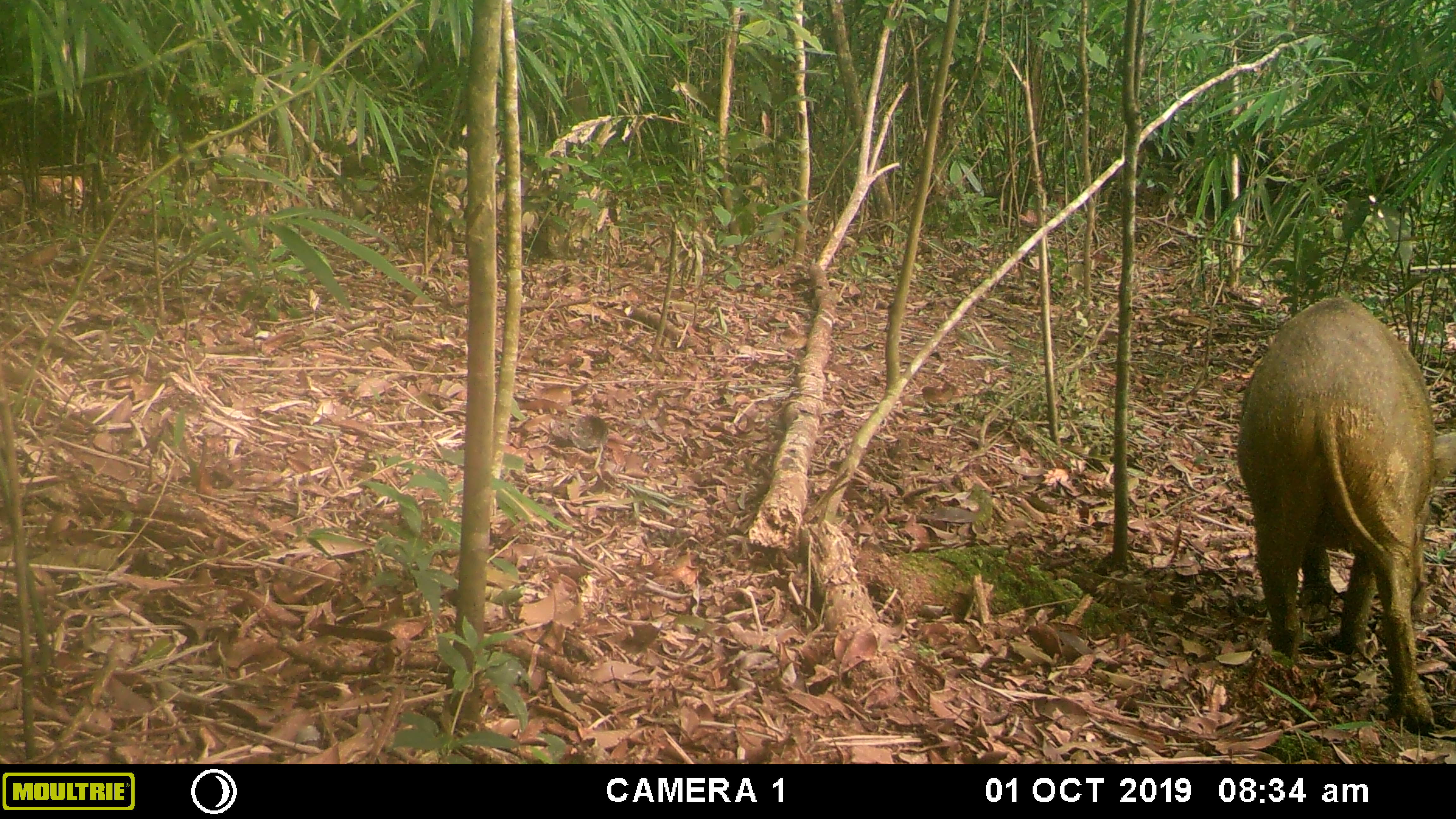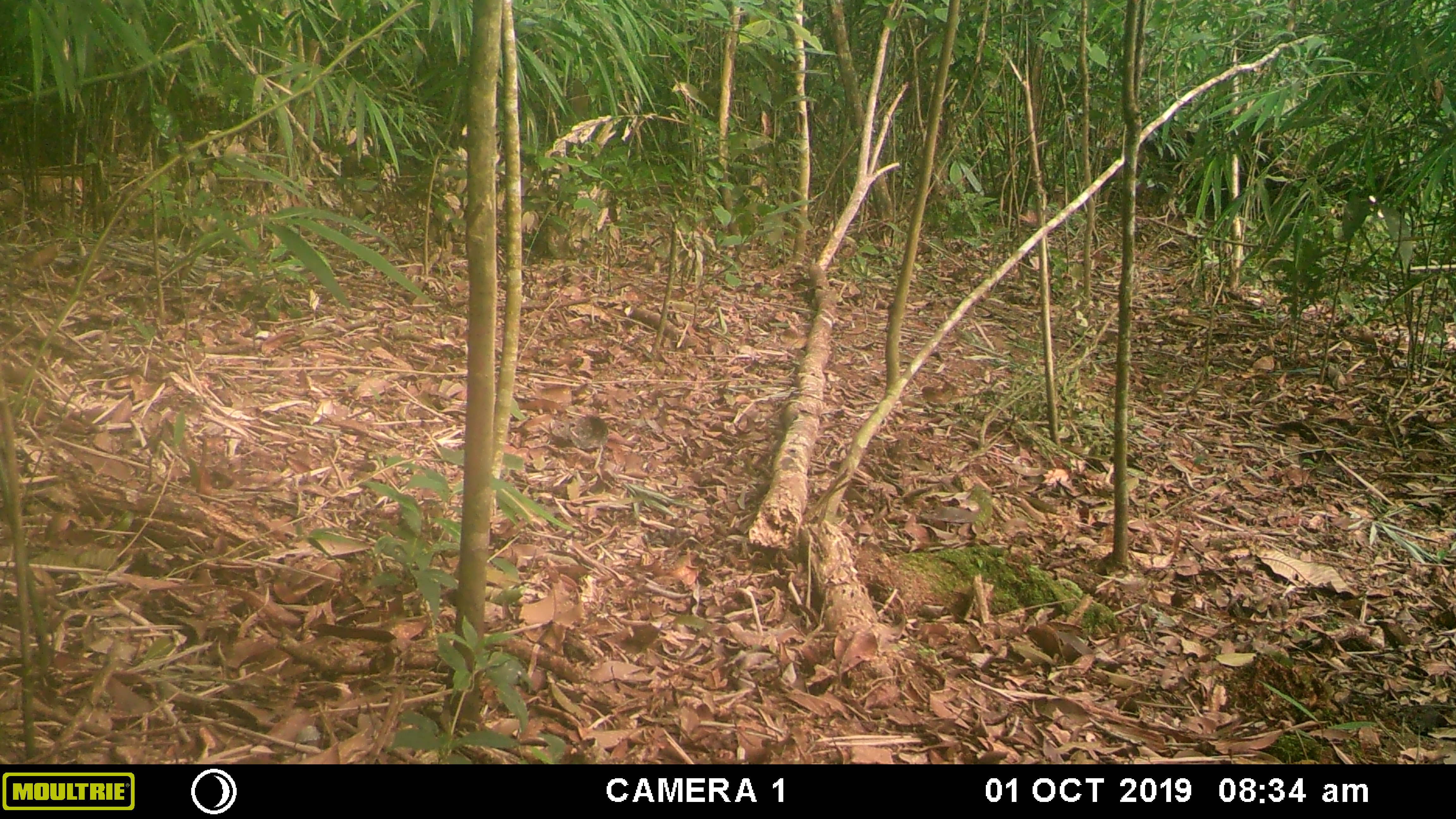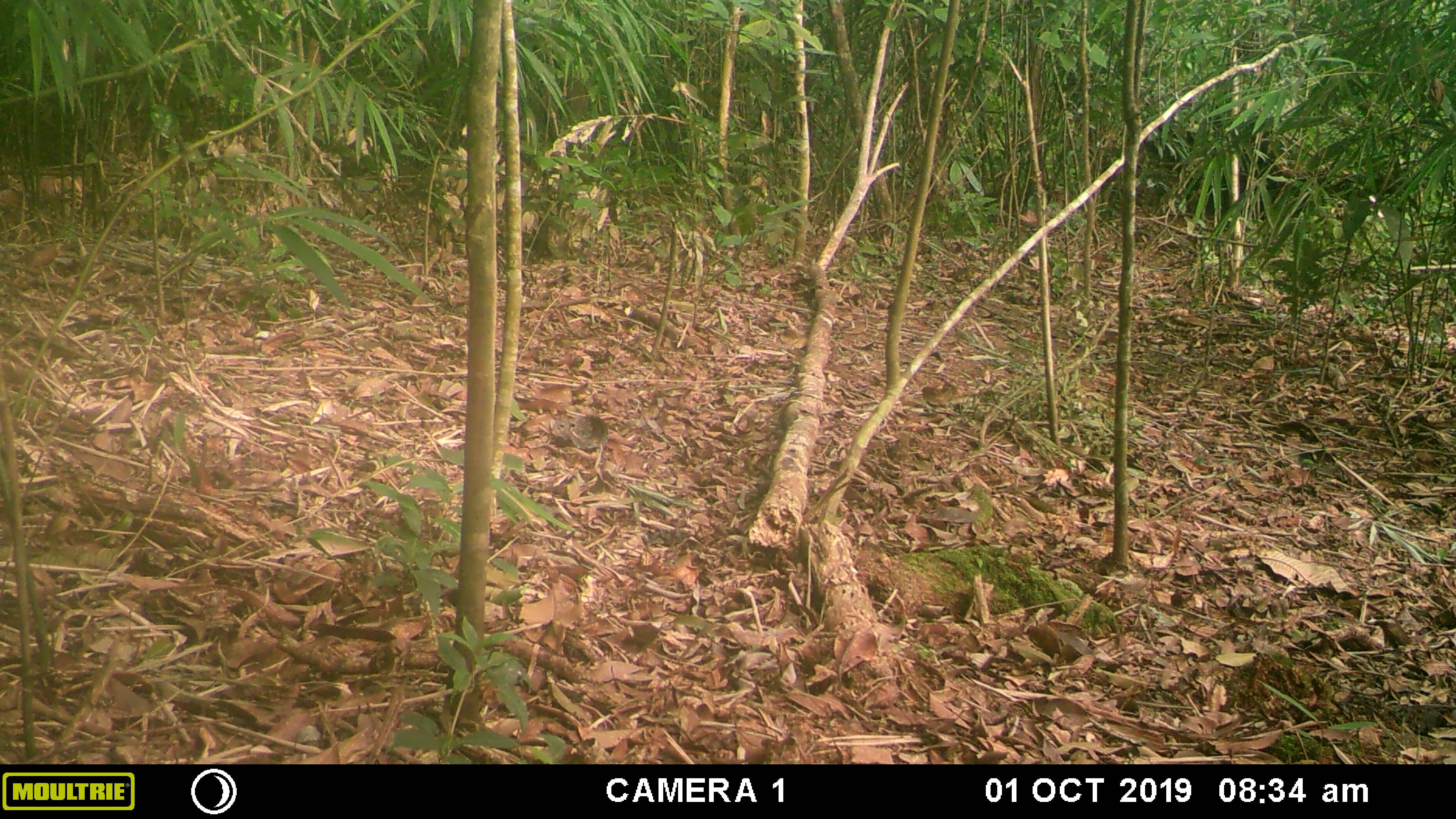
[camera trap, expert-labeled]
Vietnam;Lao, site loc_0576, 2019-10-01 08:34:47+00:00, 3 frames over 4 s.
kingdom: Animalia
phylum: Chordata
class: Mammalia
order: Artiodactyla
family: Suidae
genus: Sus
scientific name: Sus scrofa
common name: eurasian wild pig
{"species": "eurasian wild pig (Sus scrofa)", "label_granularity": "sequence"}